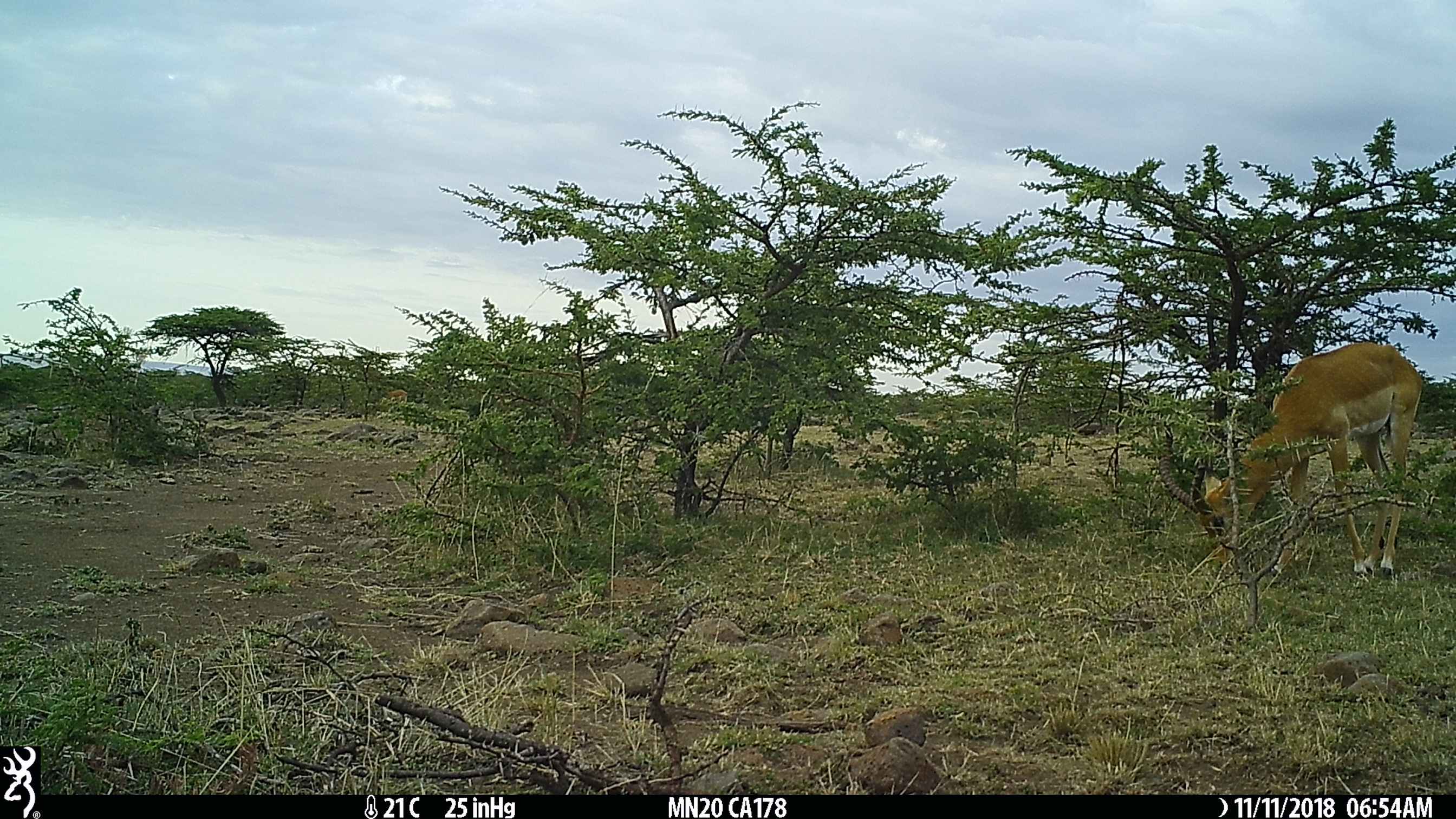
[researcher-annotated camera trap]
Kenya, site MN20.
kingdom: Animalia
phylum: Chordata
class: Mammalia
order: Artiodactyla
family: Bovidae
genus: Aepyceros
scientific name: Aepyceros melampus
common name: impala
Impala (Aepyceros melampus).